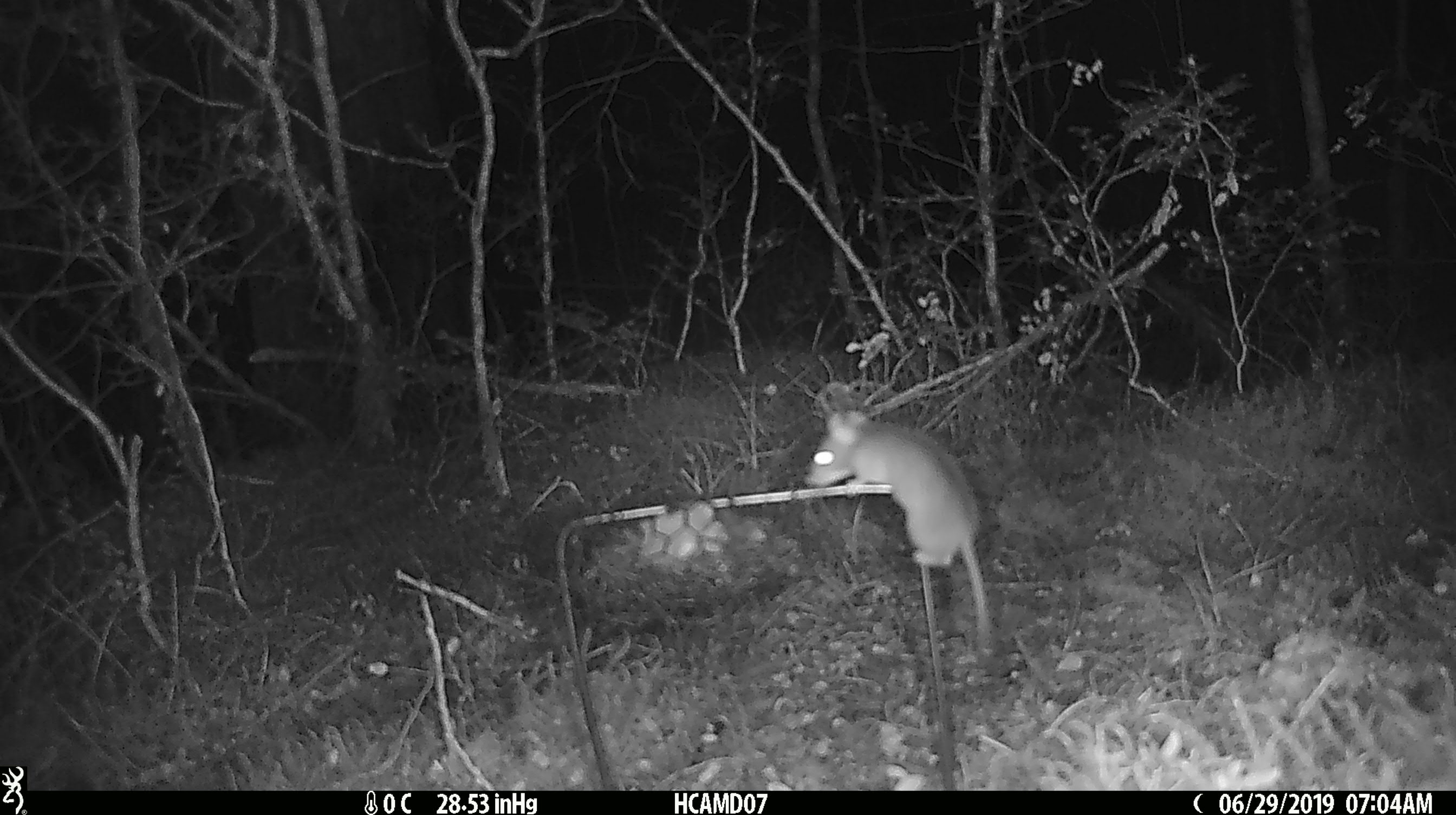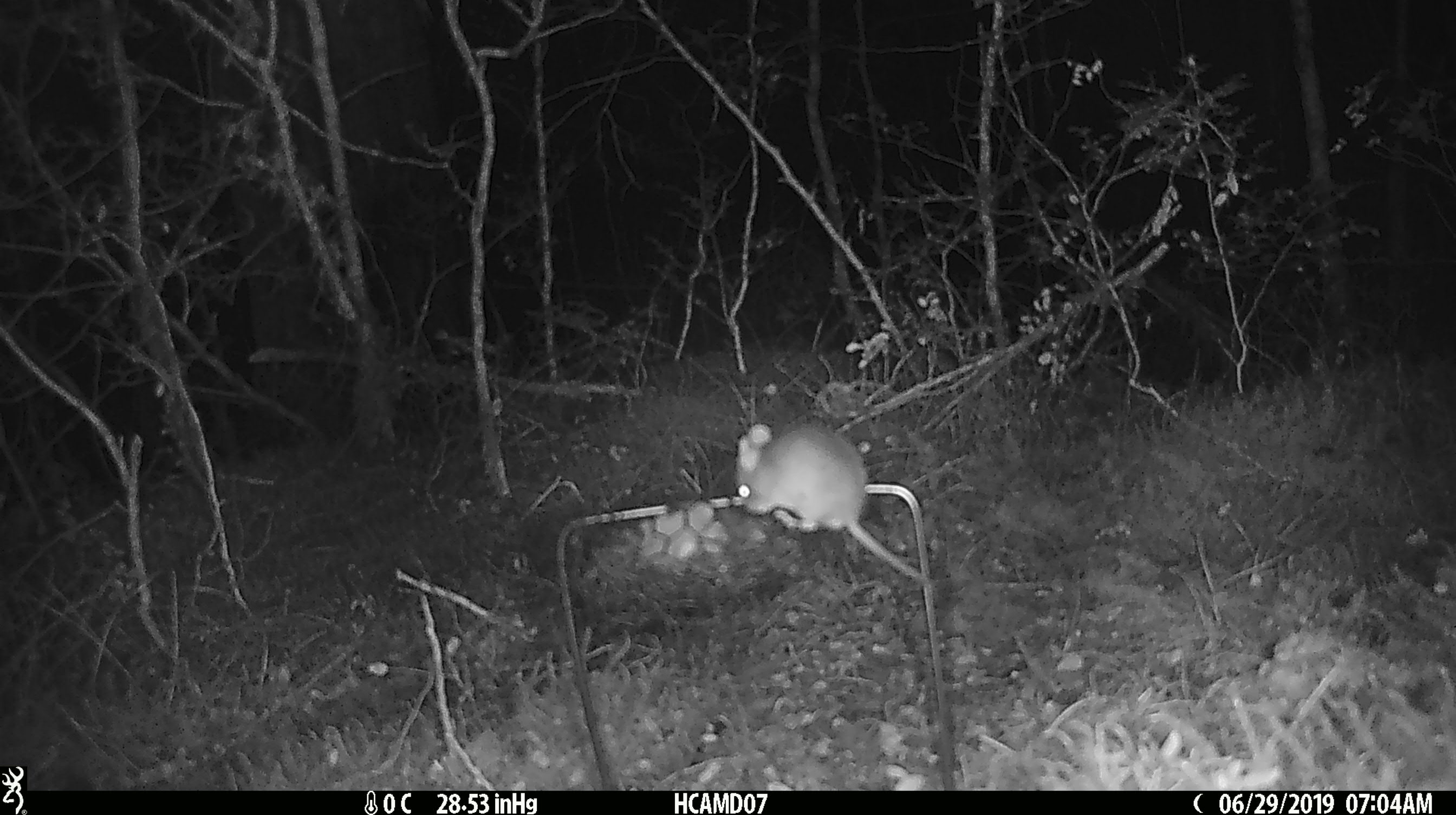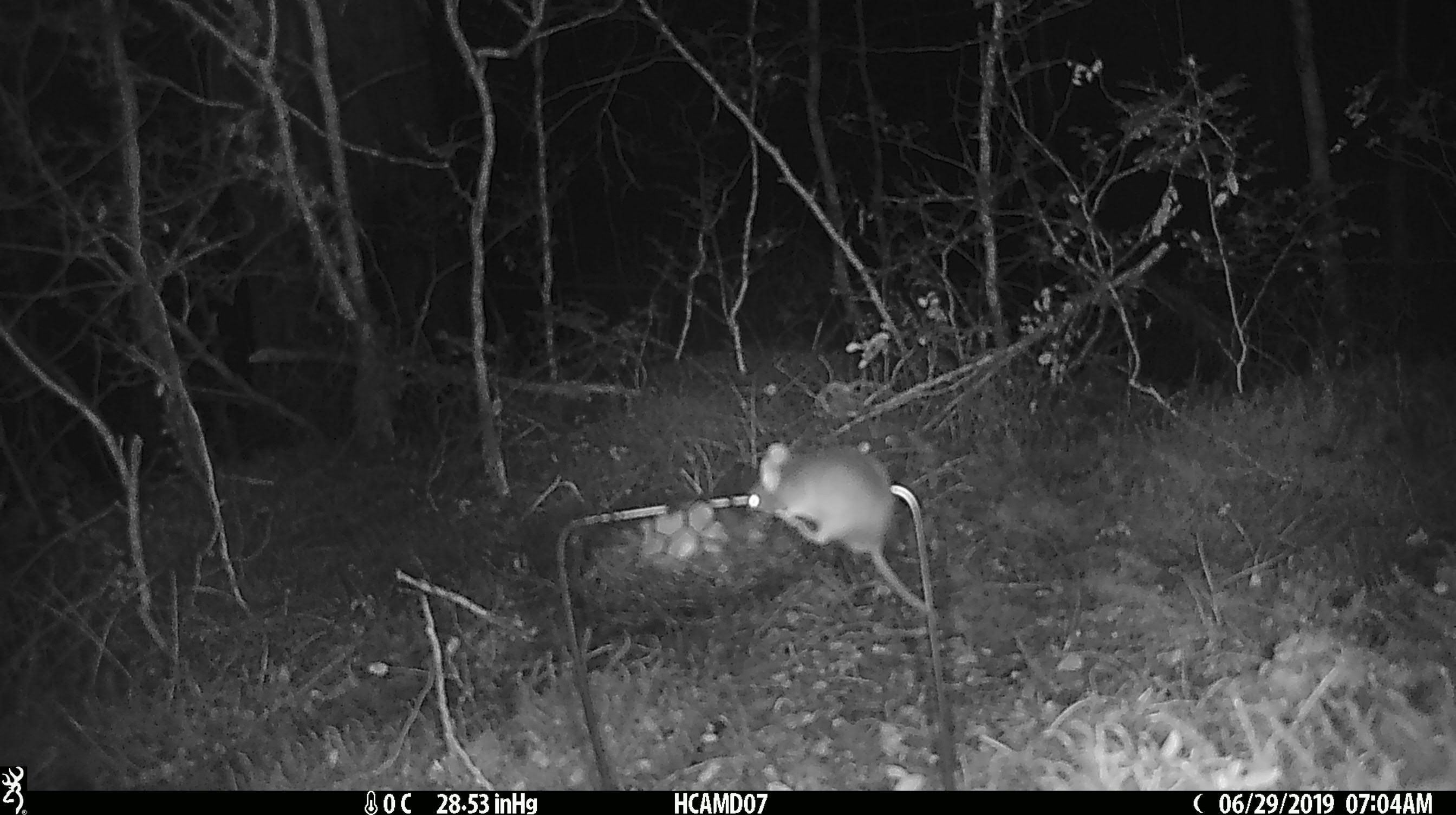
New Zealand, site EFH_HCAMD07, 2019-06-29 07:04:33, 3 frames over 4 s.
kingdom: Animalia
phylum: Chordata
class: Mammalia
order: Rodentia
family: Muridae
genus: Mus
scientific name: Mus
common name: mouse